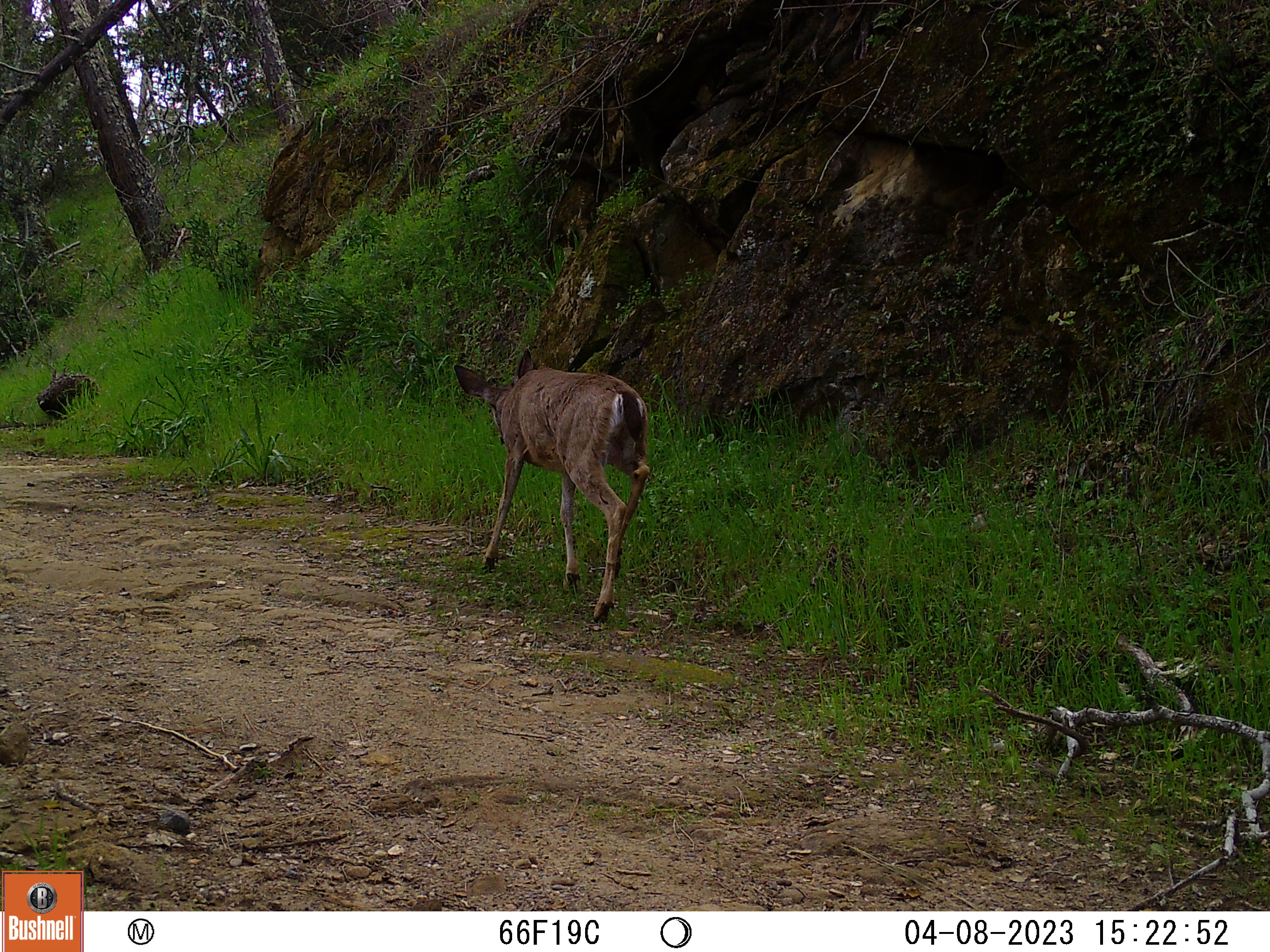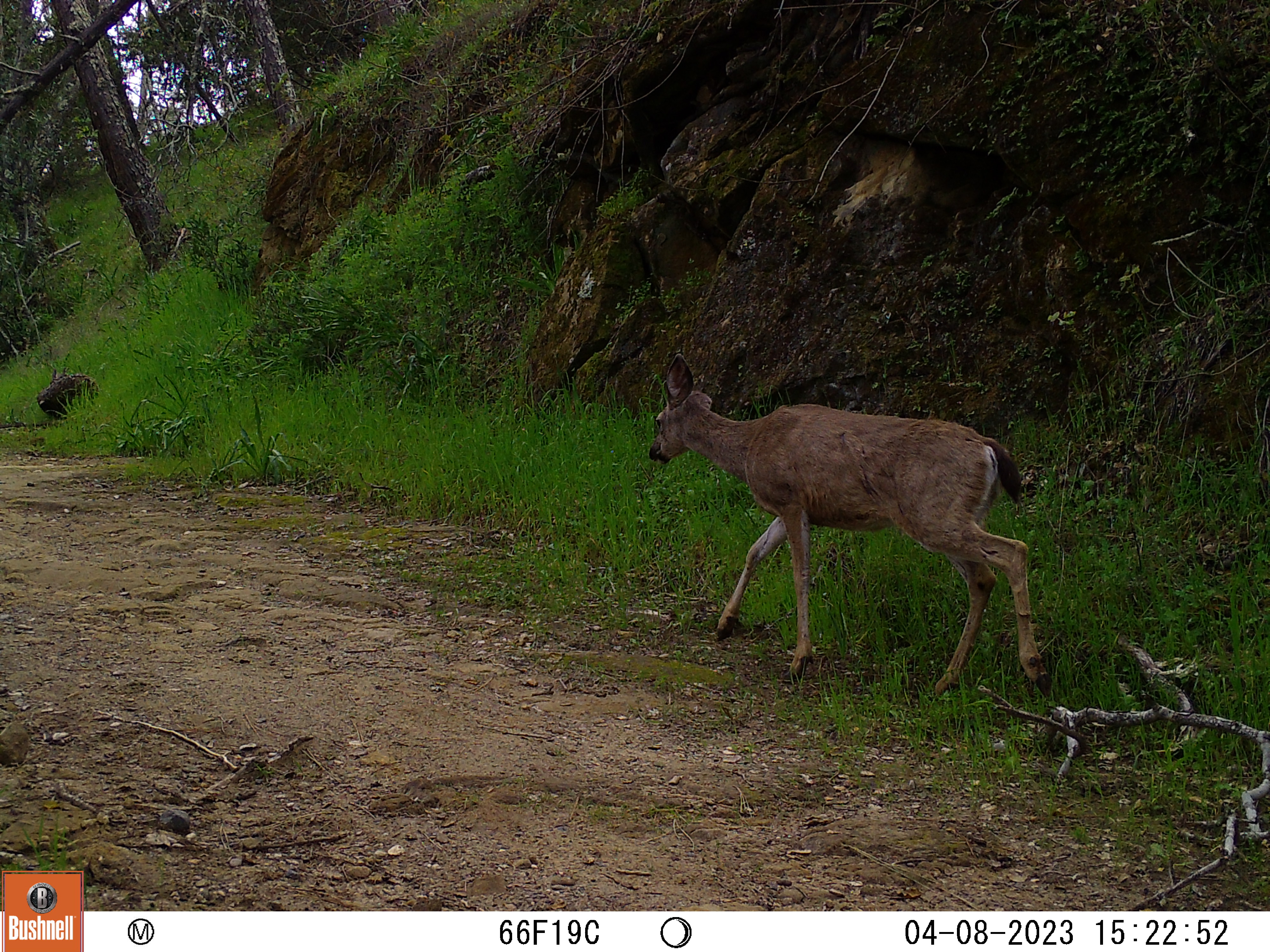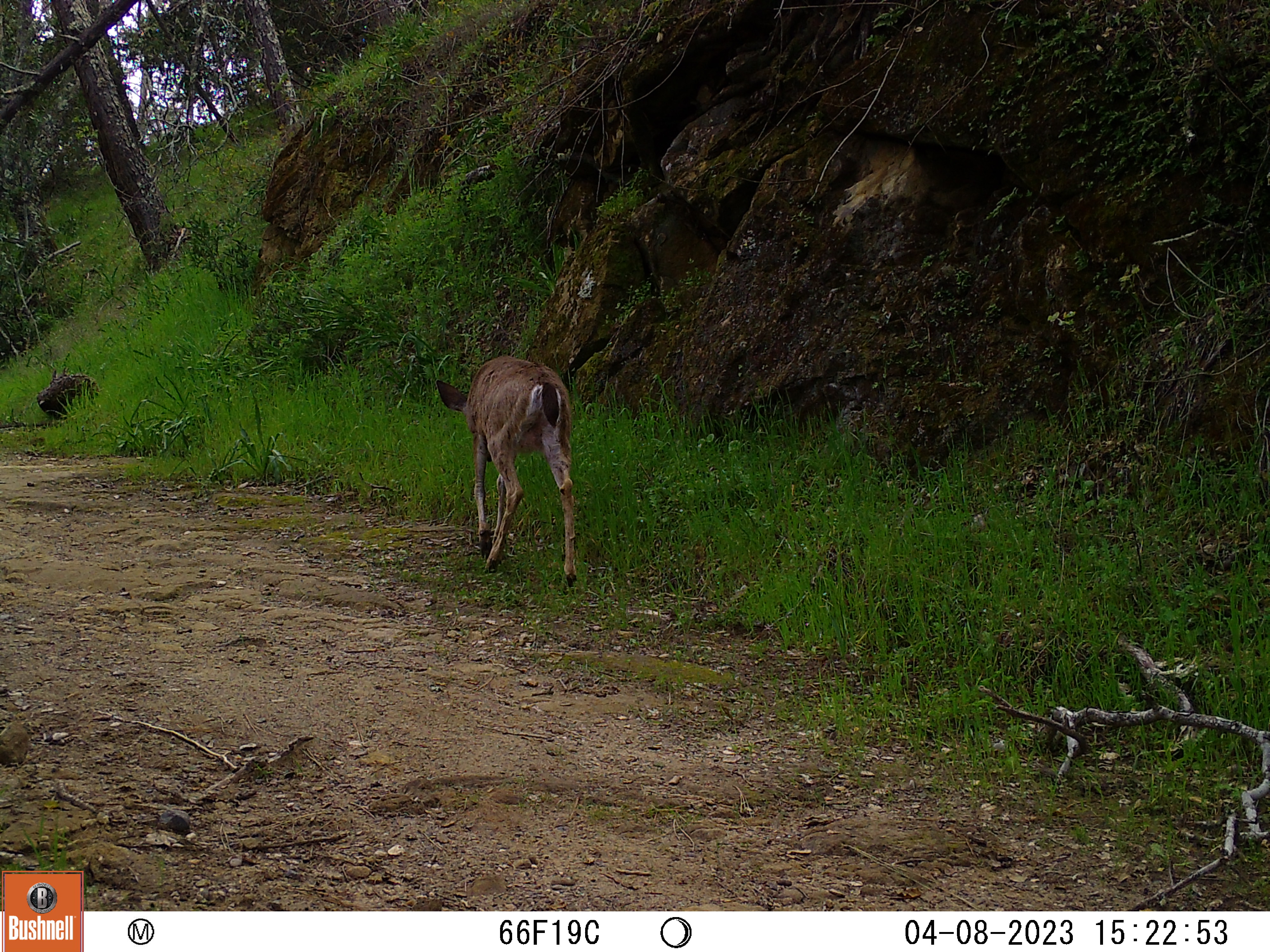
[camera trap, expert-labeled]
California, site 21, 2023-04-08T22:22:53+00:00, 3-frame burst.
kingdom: Animalia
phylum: Chordata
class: Mammalia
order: Artiodactyla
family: Cervidae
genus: Odocoileus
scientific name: Odocoileus hemionus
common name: mule deer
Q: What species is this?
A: Mule deer (Odocoileus hemionus).